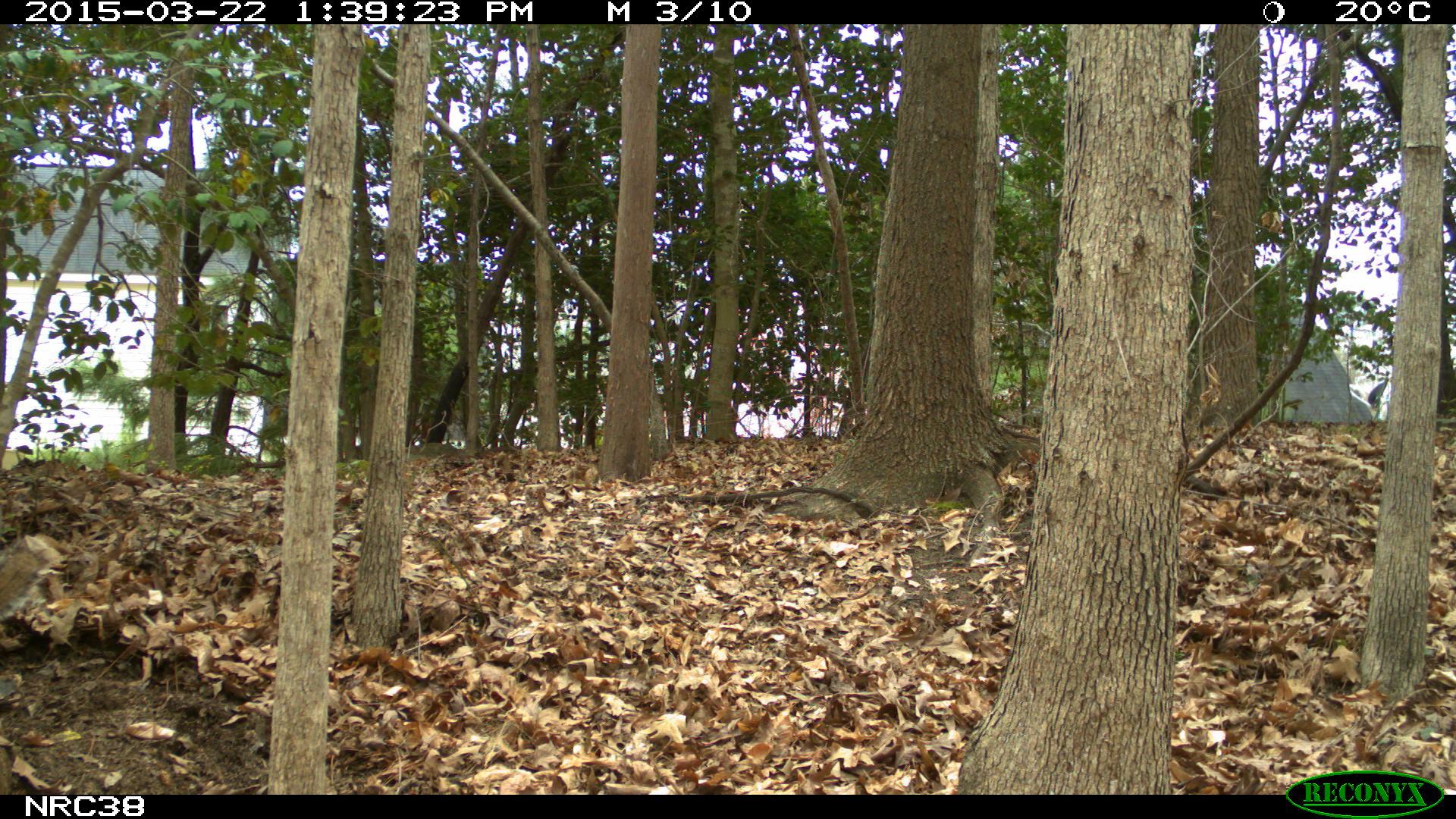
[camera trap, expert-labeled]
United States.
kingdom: Animalia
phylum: Chordata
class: Mammalia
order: Rodentia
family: Sciuridae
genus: Sciurus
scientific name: Sciurus carolinensis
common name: eastern gray squirrel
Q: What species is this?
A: Eastern Gray Squirrel (Sciurus carolinensis).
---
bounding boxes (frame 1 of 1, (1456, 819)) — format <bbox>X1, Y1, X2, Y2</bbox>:
Eastern Gray Squirrel: <bbox>0, 531, 62, 623</bbox>